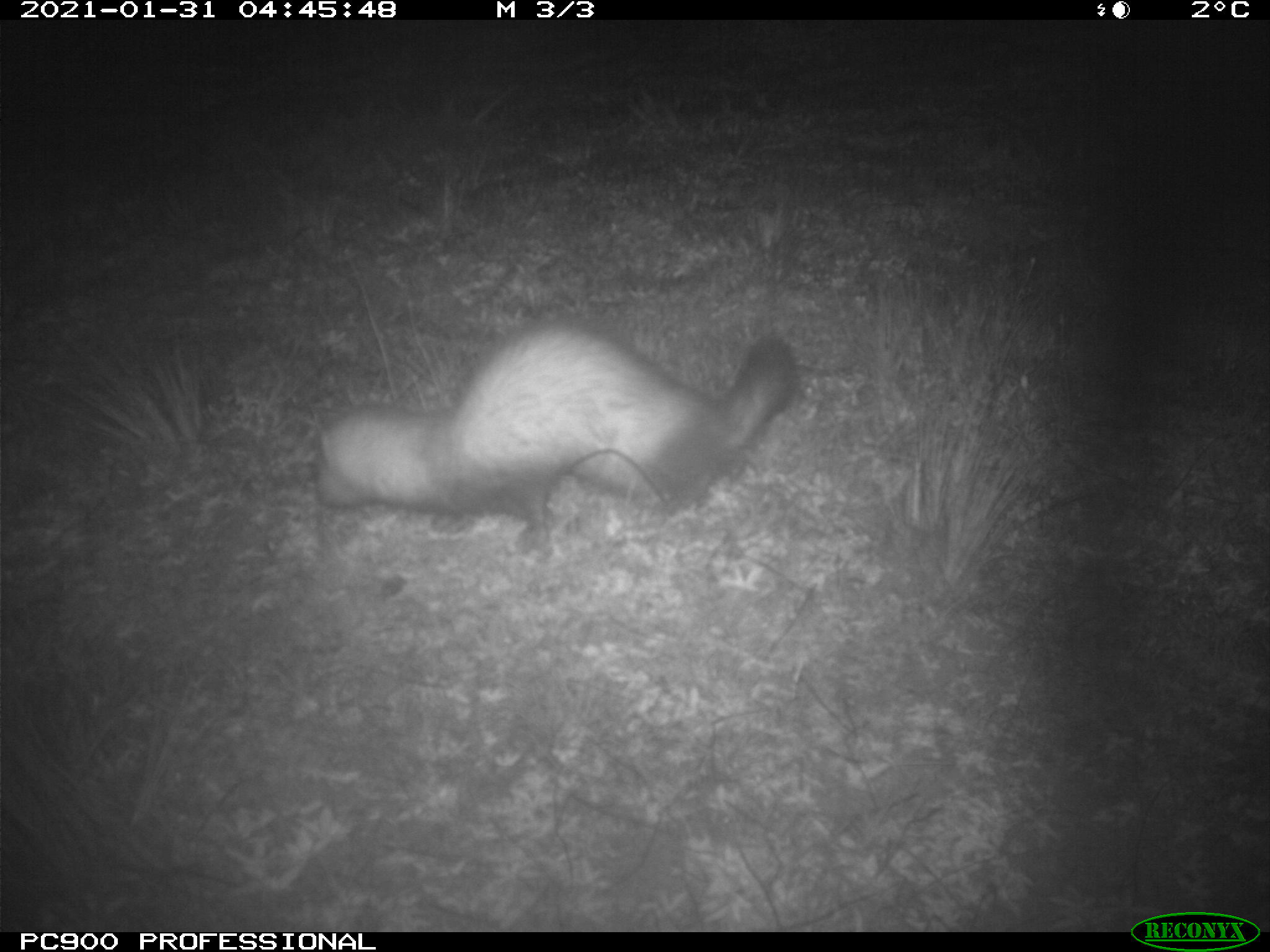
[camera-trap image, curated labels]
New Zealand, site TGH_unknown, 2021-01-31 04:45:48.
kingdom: Animalia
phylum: Chordata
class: Mammalia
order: Carnivora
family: Mustelidae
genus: Mustela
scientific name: Mustela furo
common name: ferret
Ferret (Mustela furo).